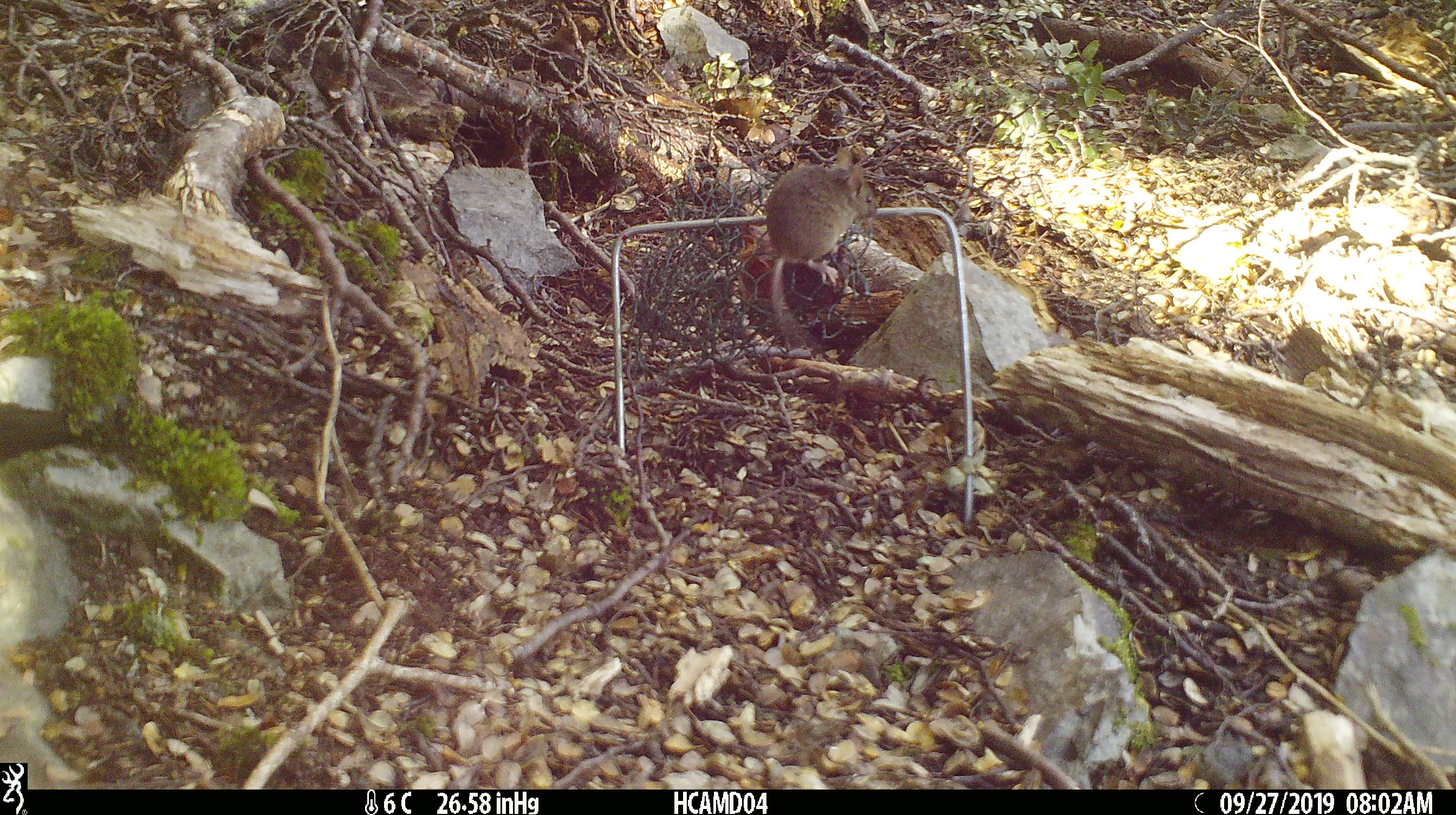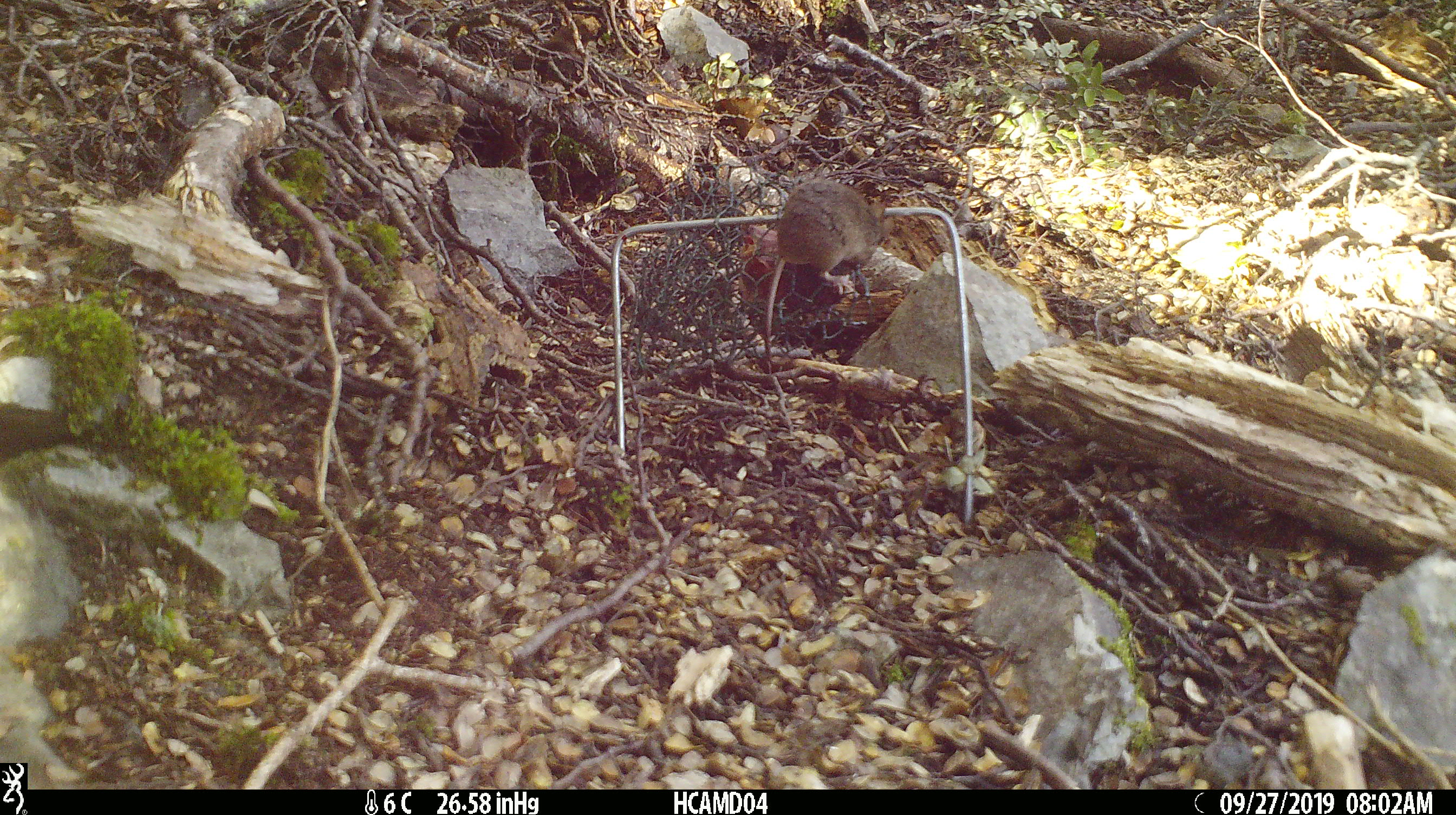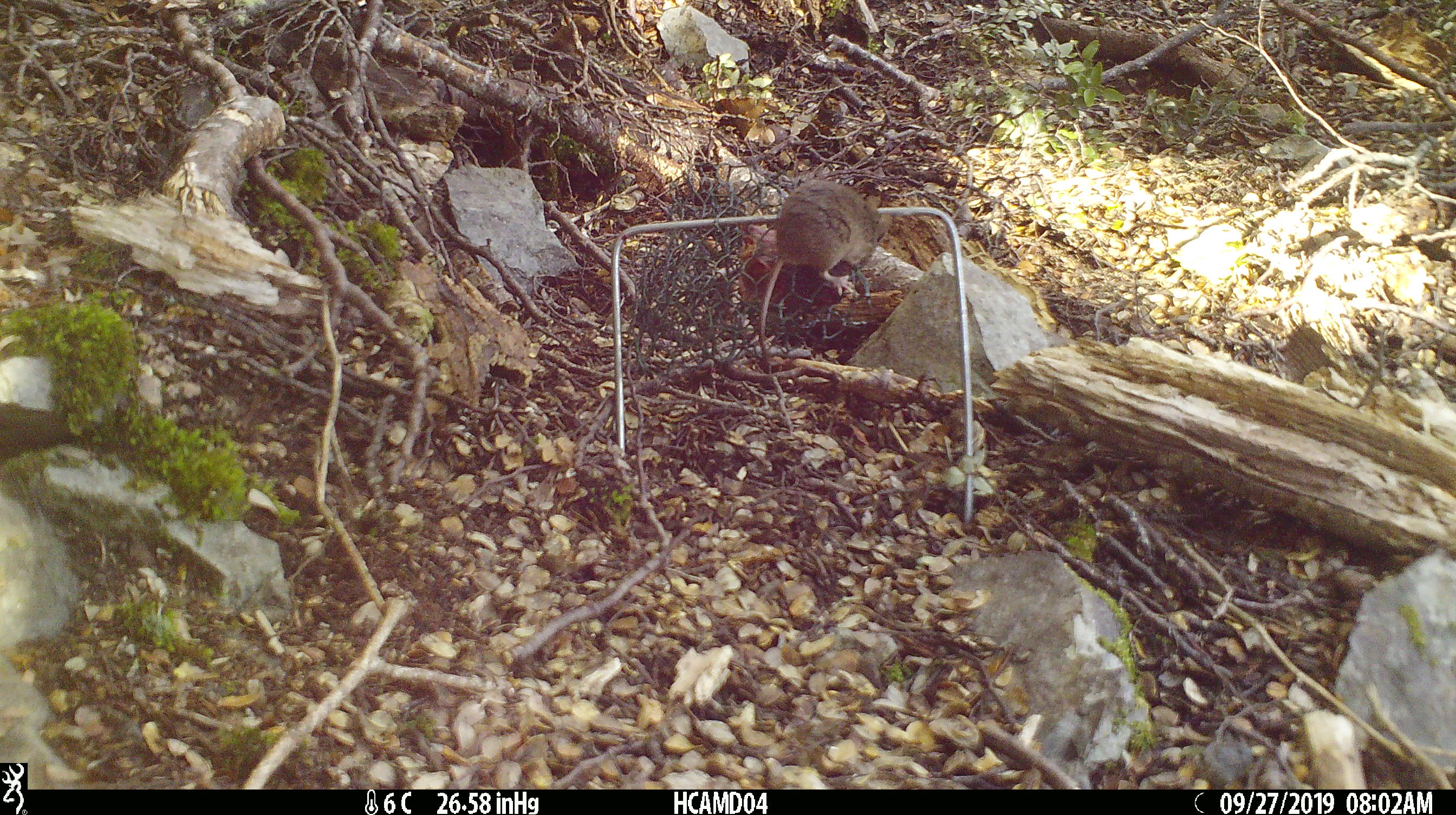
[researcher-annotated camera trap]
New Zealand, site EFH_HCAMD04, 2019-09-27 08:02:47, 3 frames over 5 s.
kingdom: Animalia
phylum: Chordata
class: Mammalia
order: Rodentia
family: Muridae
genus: Mus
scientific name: Mus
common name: mouse